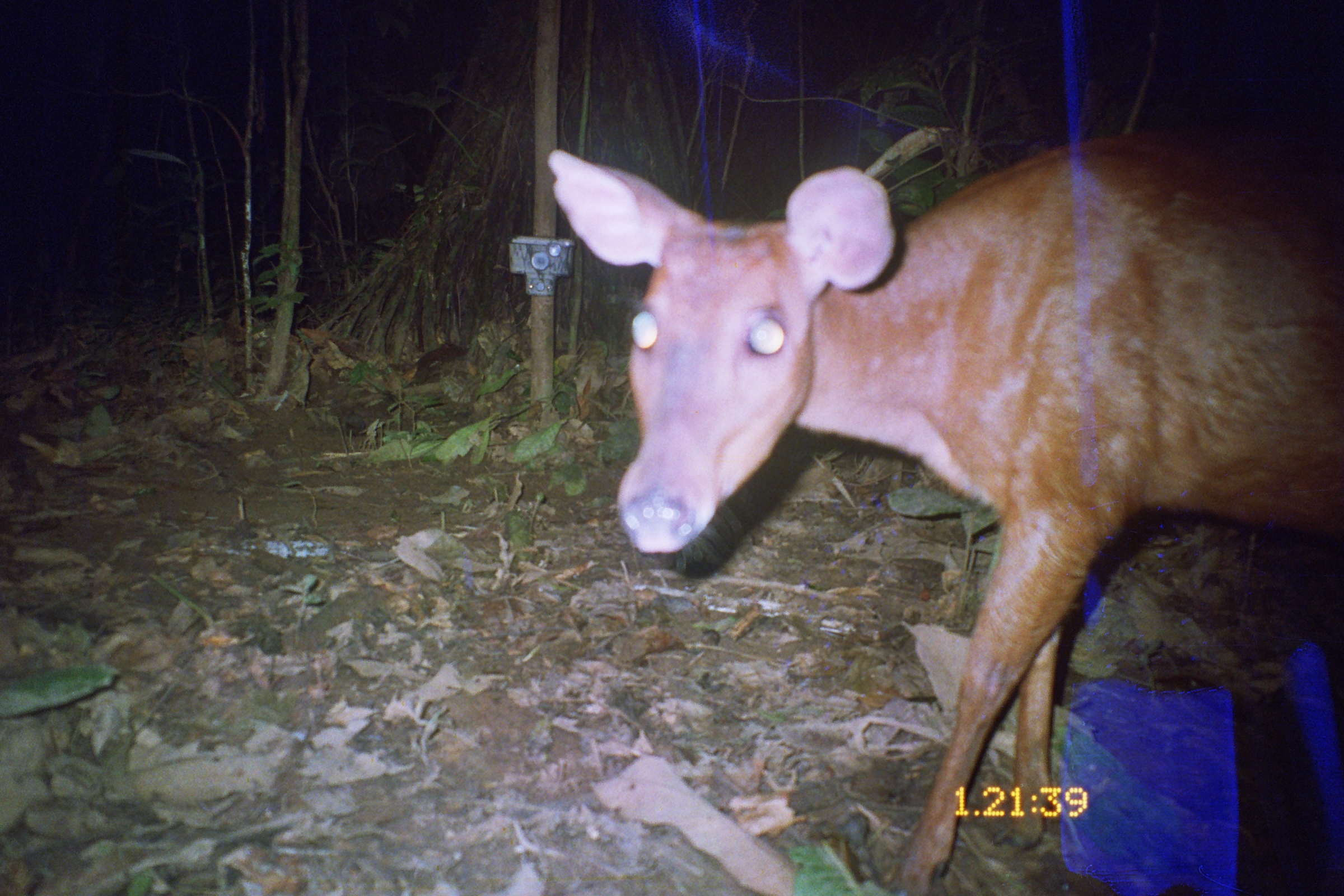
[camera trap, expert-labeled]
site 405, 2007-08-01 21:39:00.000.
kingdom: Animalia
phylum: Chordata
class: Mammalia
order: Artiodactyla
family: Cervidae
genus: Mazama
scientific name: Mazama americana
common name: red brocket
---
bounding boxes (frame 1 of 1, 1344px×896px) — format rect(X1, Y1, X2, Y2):
mazama americana: rect(544, 122, 1344, 896)